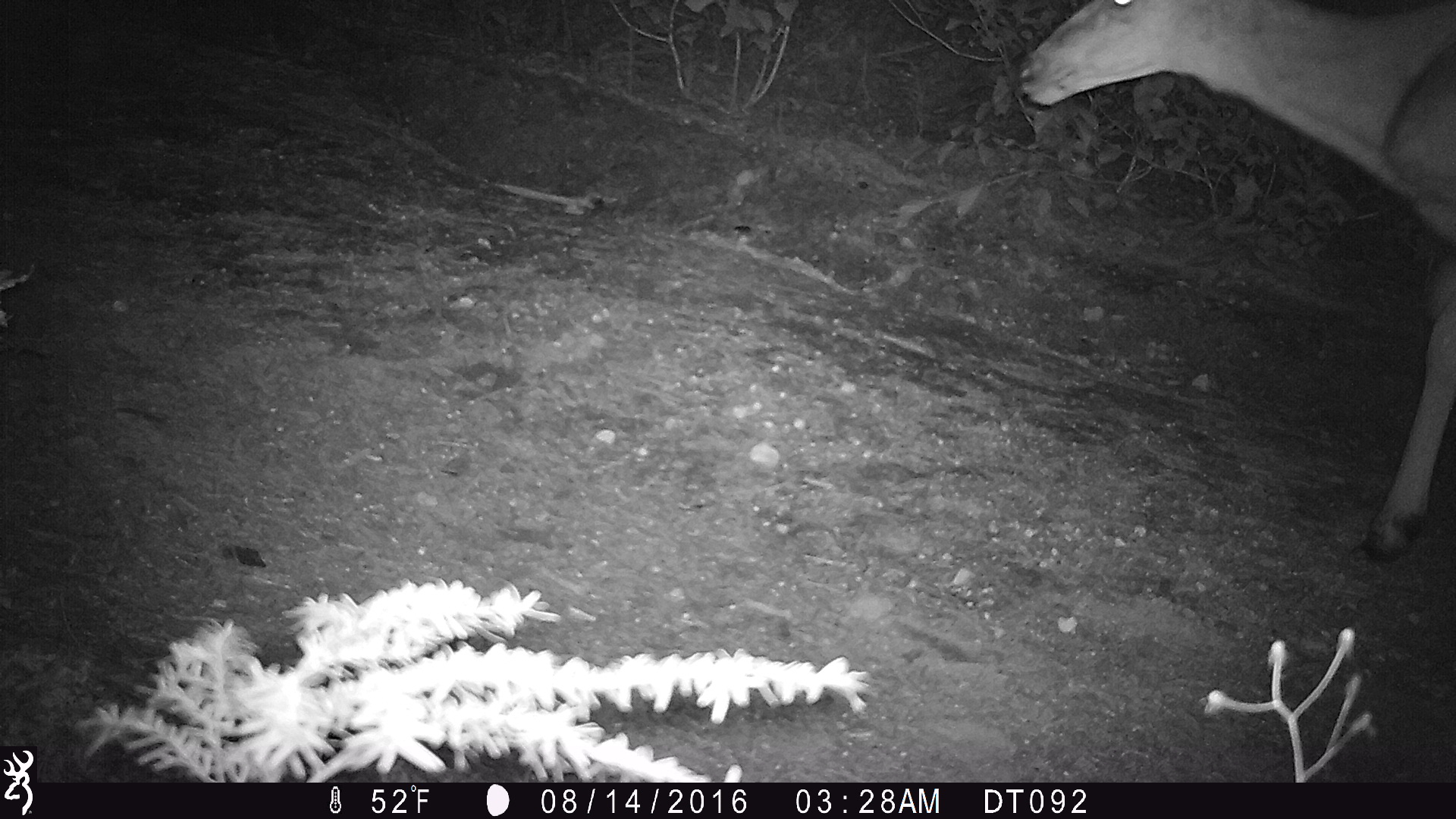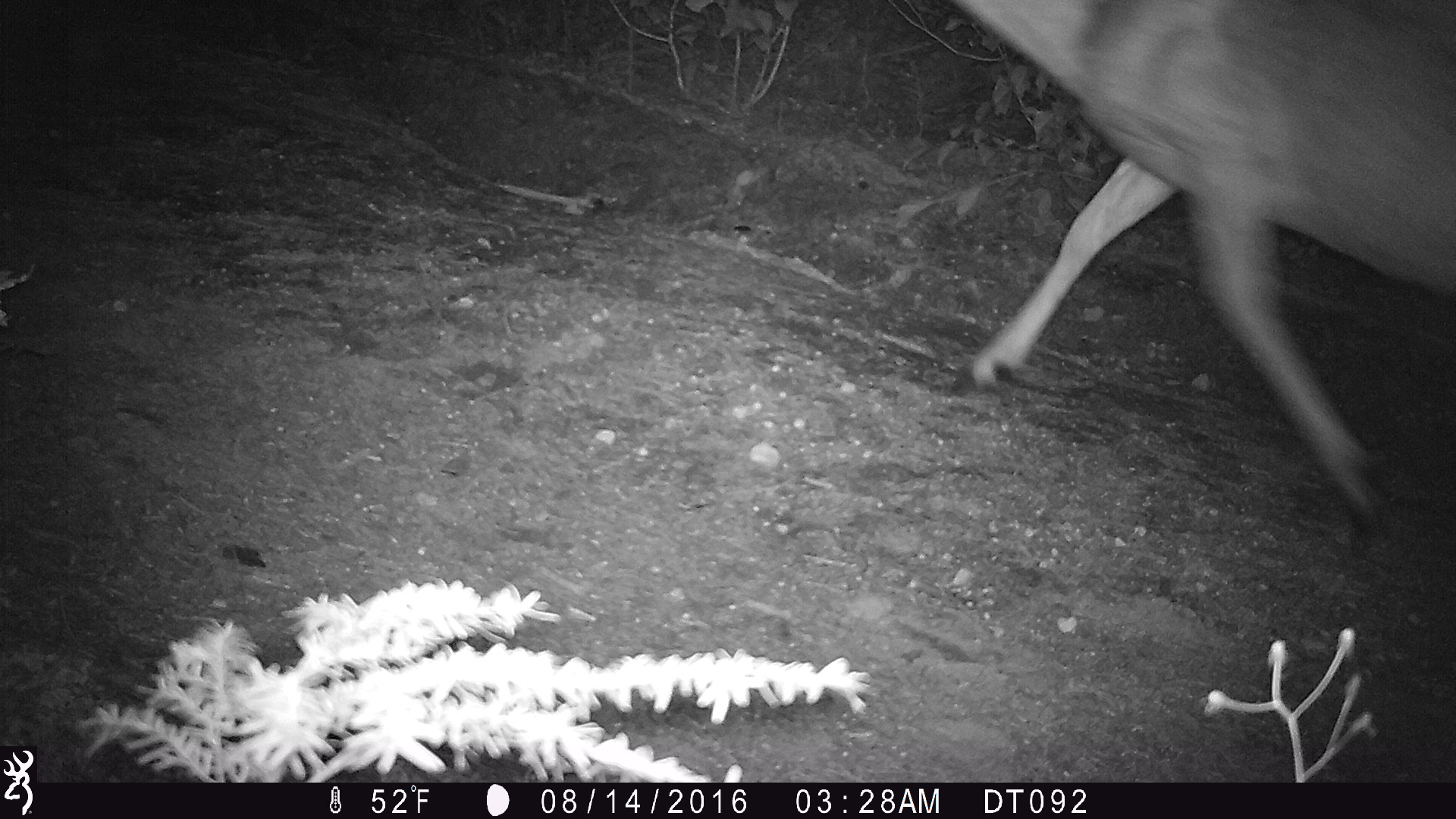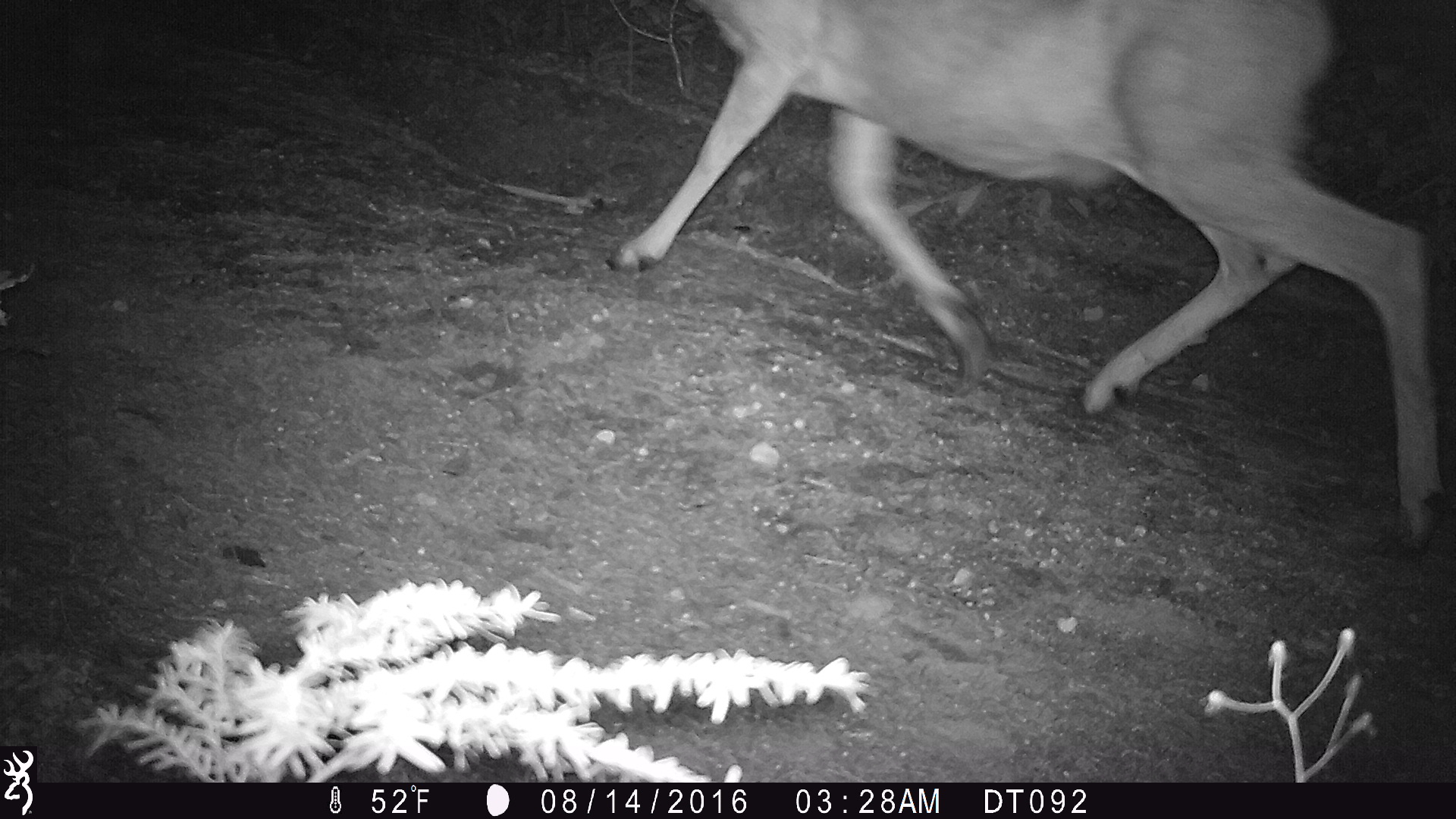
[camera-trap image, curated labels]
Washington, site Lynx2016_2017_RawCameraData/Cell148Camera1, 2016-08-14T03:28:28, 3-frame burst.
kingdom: Animalia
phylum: Chordata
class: Mammalia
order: Artiodactyla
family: Cervidae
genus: Odocoileus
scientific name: Odocoileus hemionus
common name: mule deer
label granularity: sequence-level